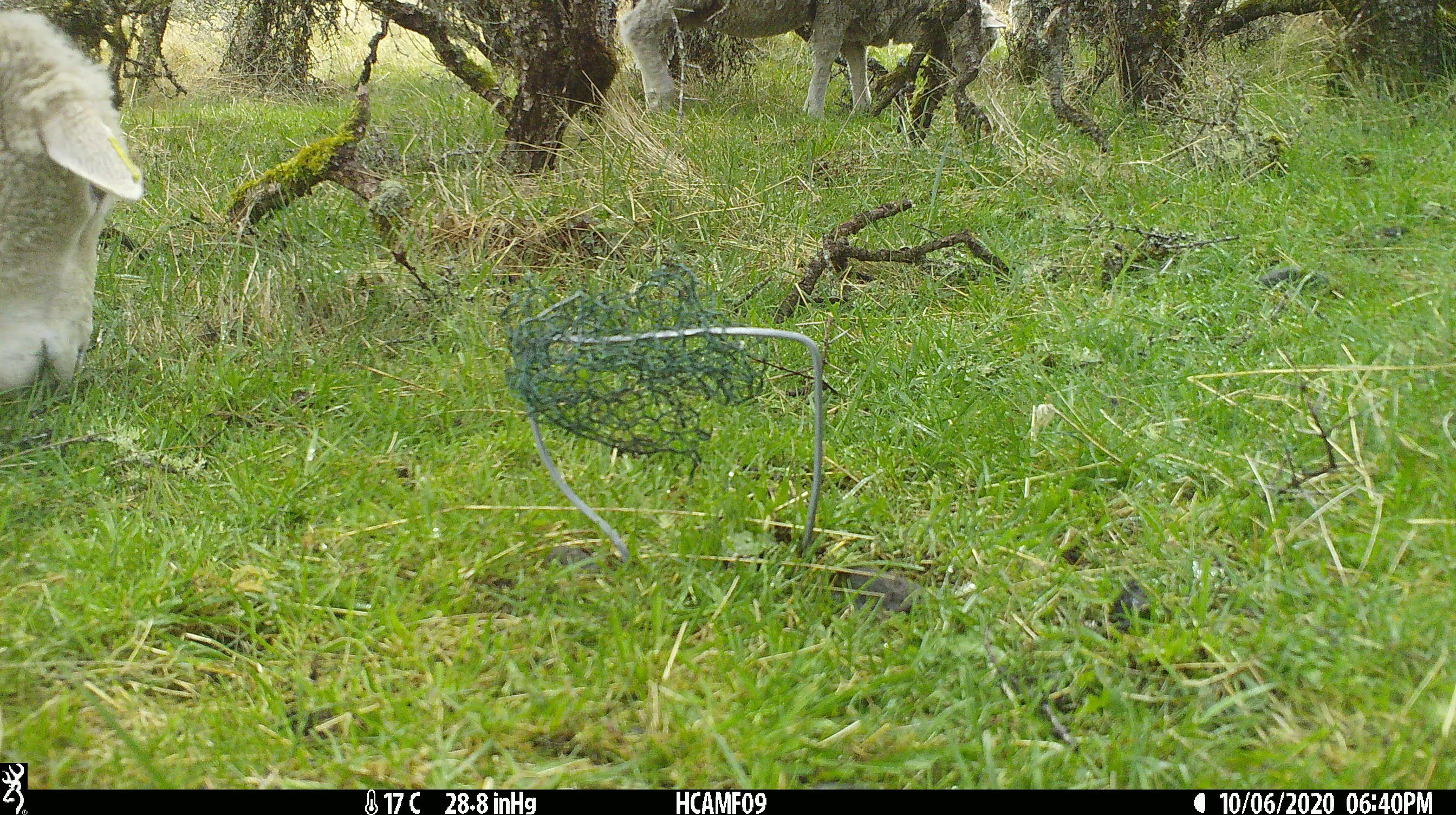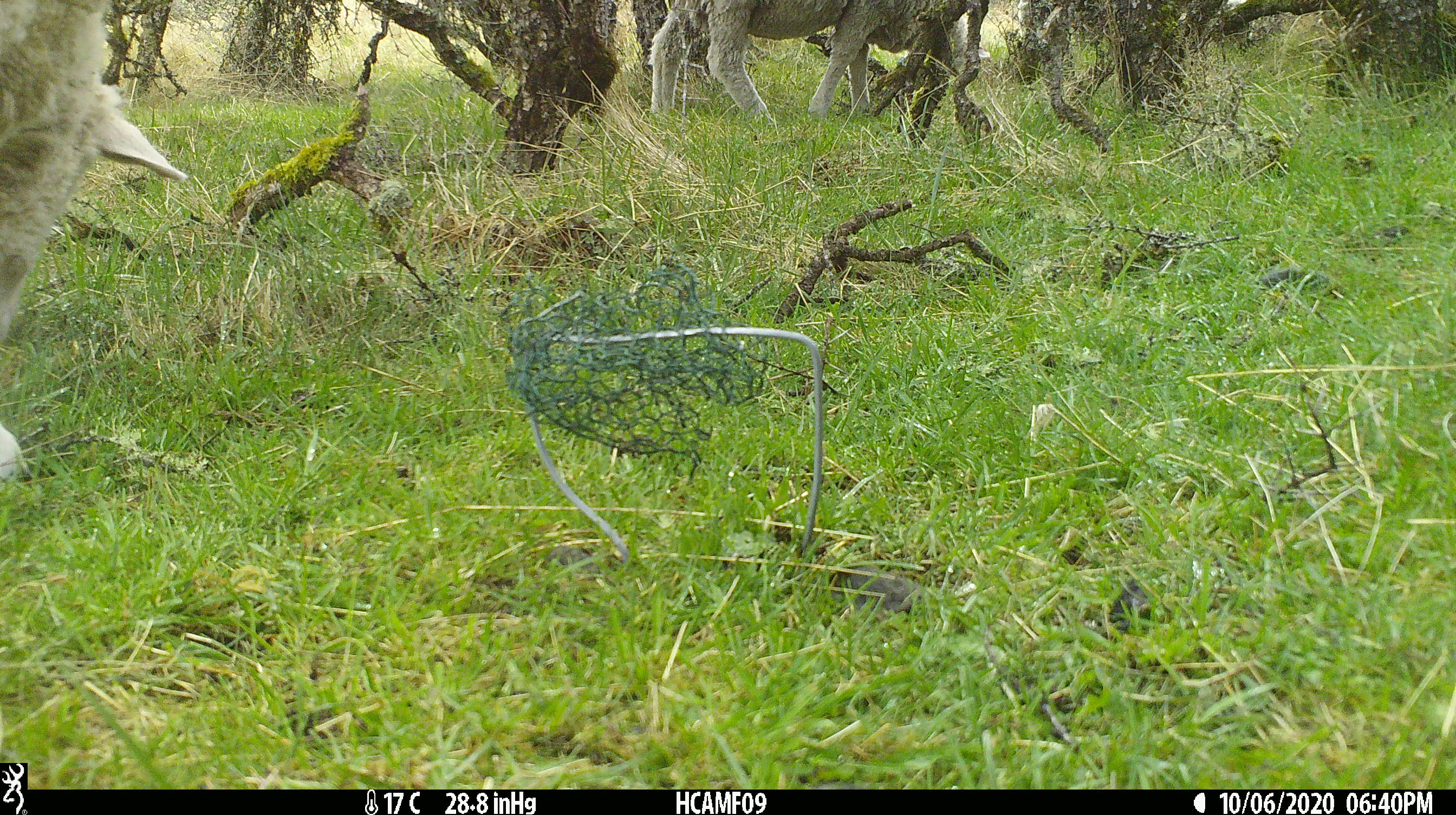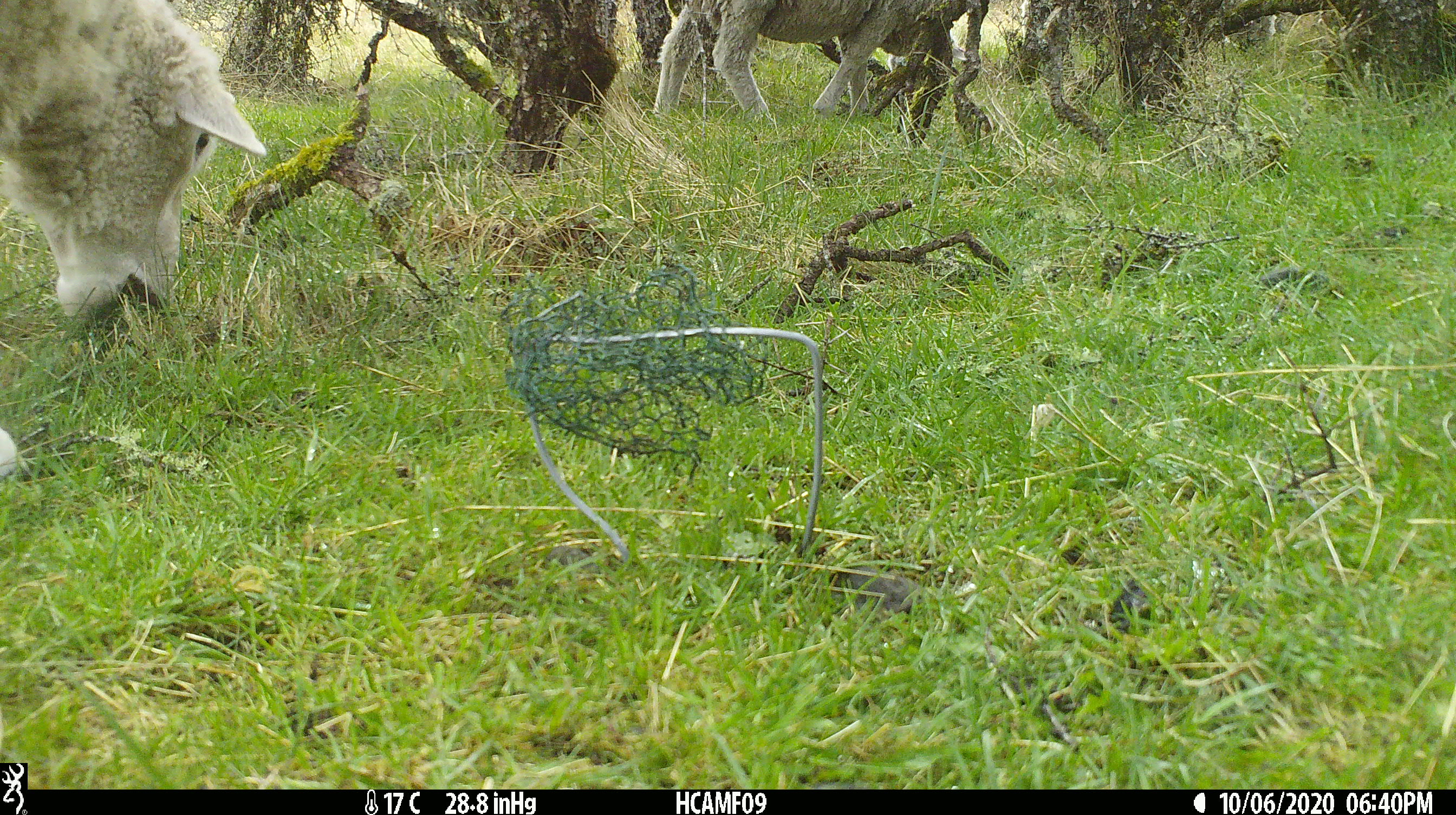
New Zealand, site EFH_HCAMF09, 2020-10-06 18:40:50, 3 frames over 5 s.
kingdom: Animalia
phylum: Chordata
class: Mammalia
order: Artiodactyla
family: Bovidae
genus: Ovis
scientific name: Ovis aries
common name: domestic sheep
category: sheep